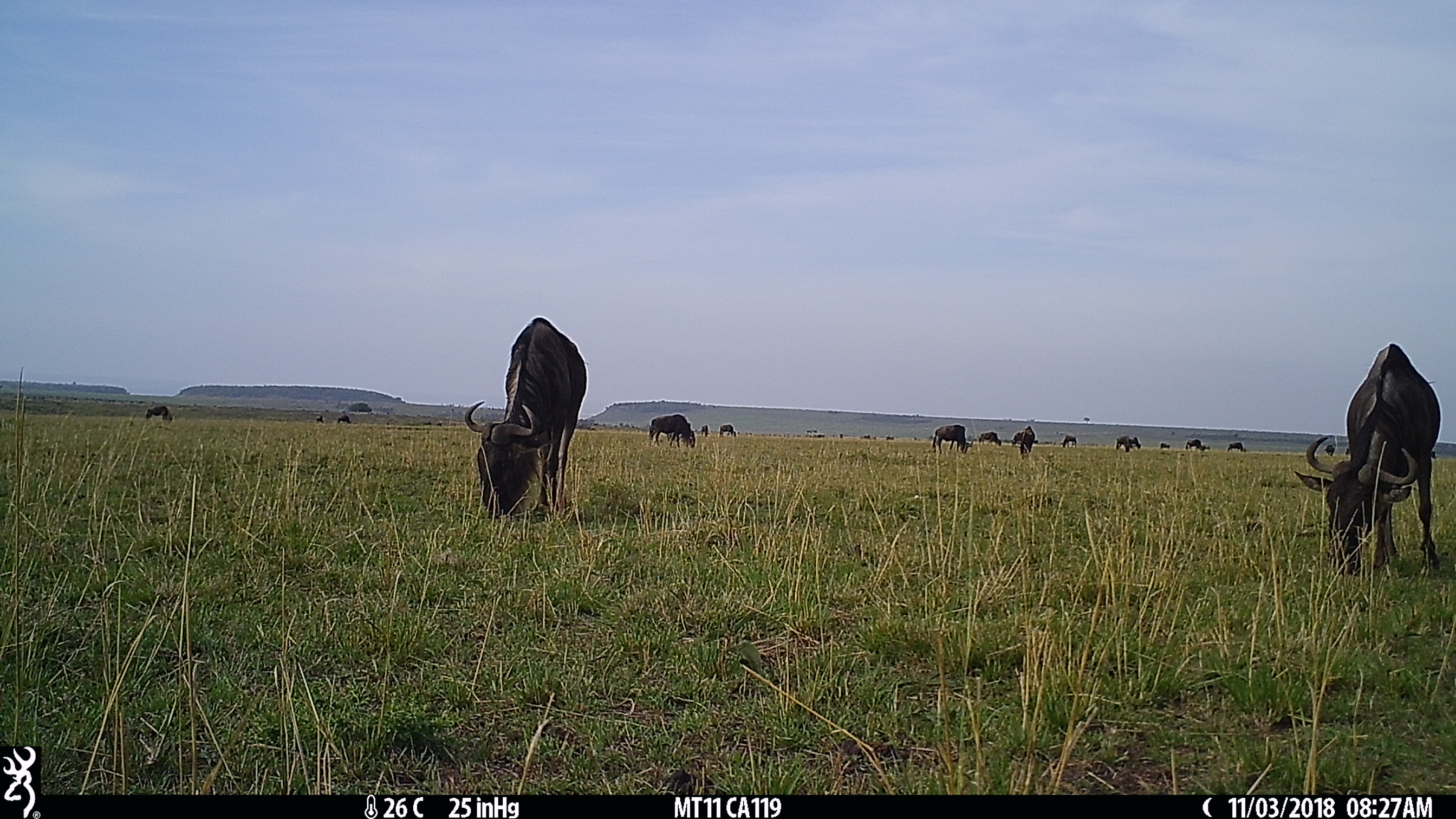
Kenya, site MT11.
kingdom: Animalia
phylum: Chordata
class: Mammalia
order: Artiodactyla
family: Bovidae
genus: Connochaetes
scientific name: Connochaetes taurinus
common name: blue wildebeest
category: wildebeest